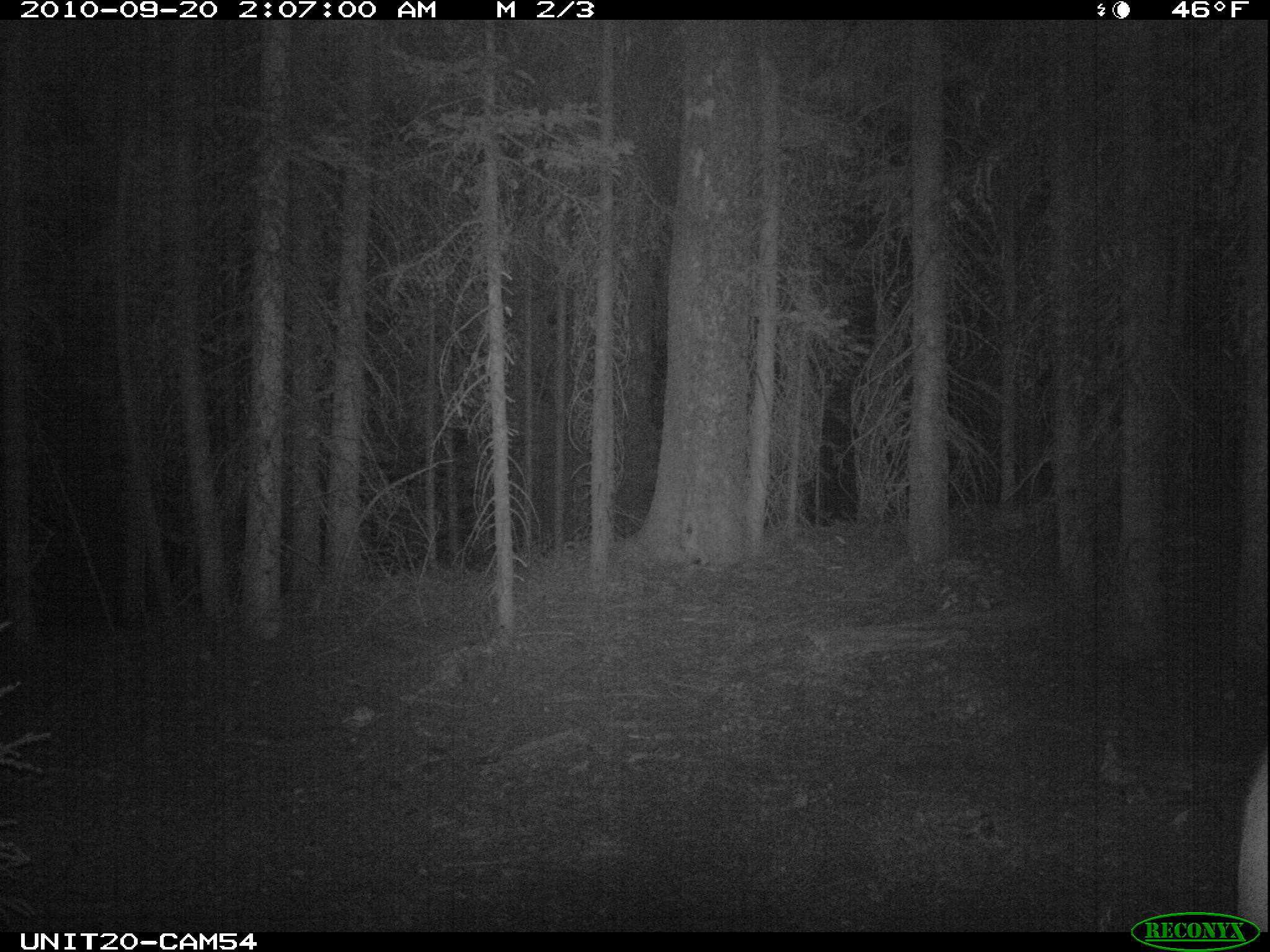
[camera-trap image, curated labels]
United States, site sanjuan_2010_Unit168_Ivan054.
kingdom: Animalia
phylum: Chordata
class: Mammalia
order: Artiodactyla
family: Cervidae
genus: Cervus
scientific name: Cervus elaphus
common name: red deer